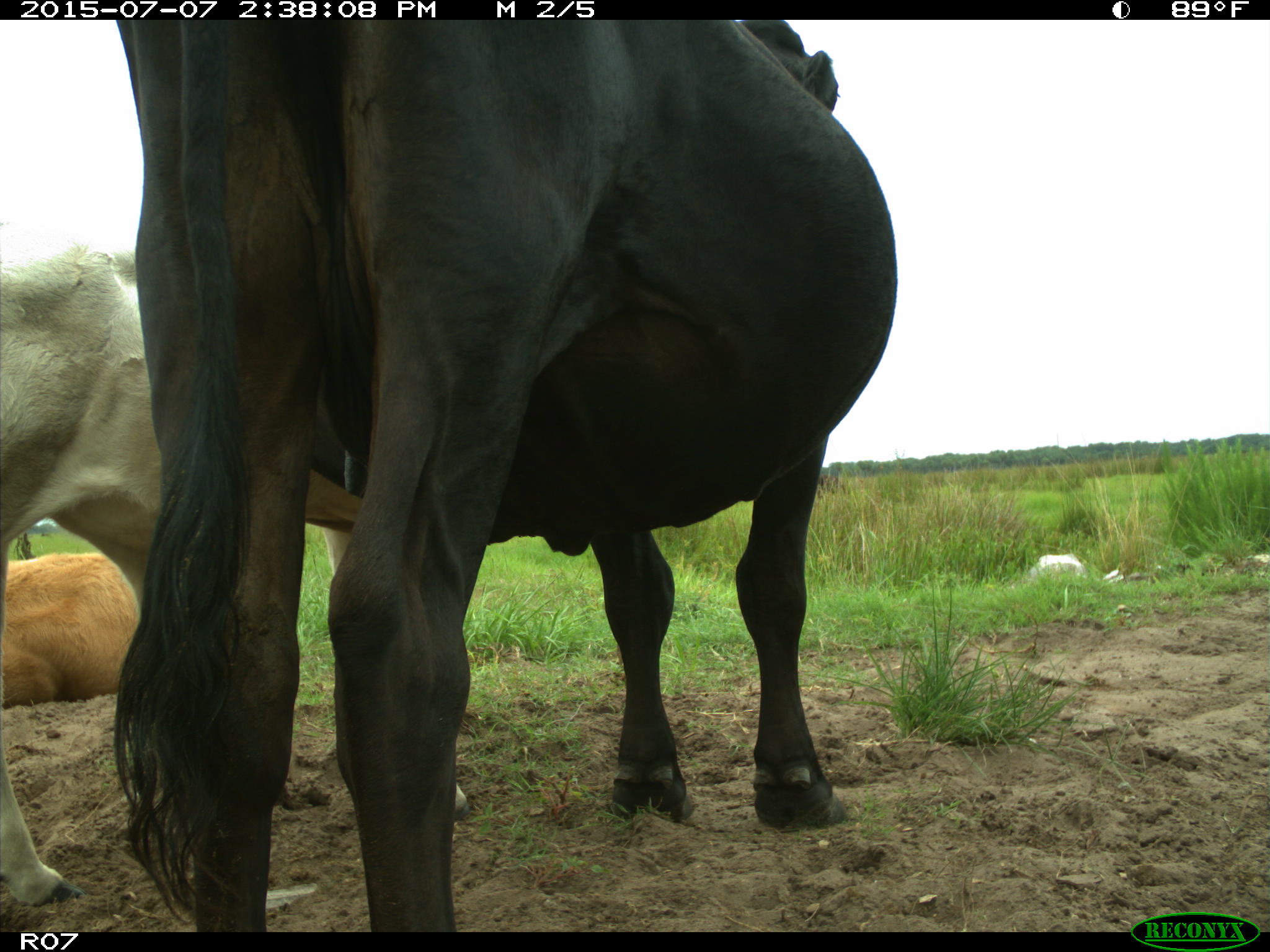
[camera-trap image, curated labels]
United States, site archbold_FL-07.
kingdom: Animalia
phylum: Chordata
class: Mammalia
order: Artiodactyla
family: Bovidae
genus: Bos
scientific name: Bos taurus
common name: domestic cow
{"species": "Bos taurus (domestic cow)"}